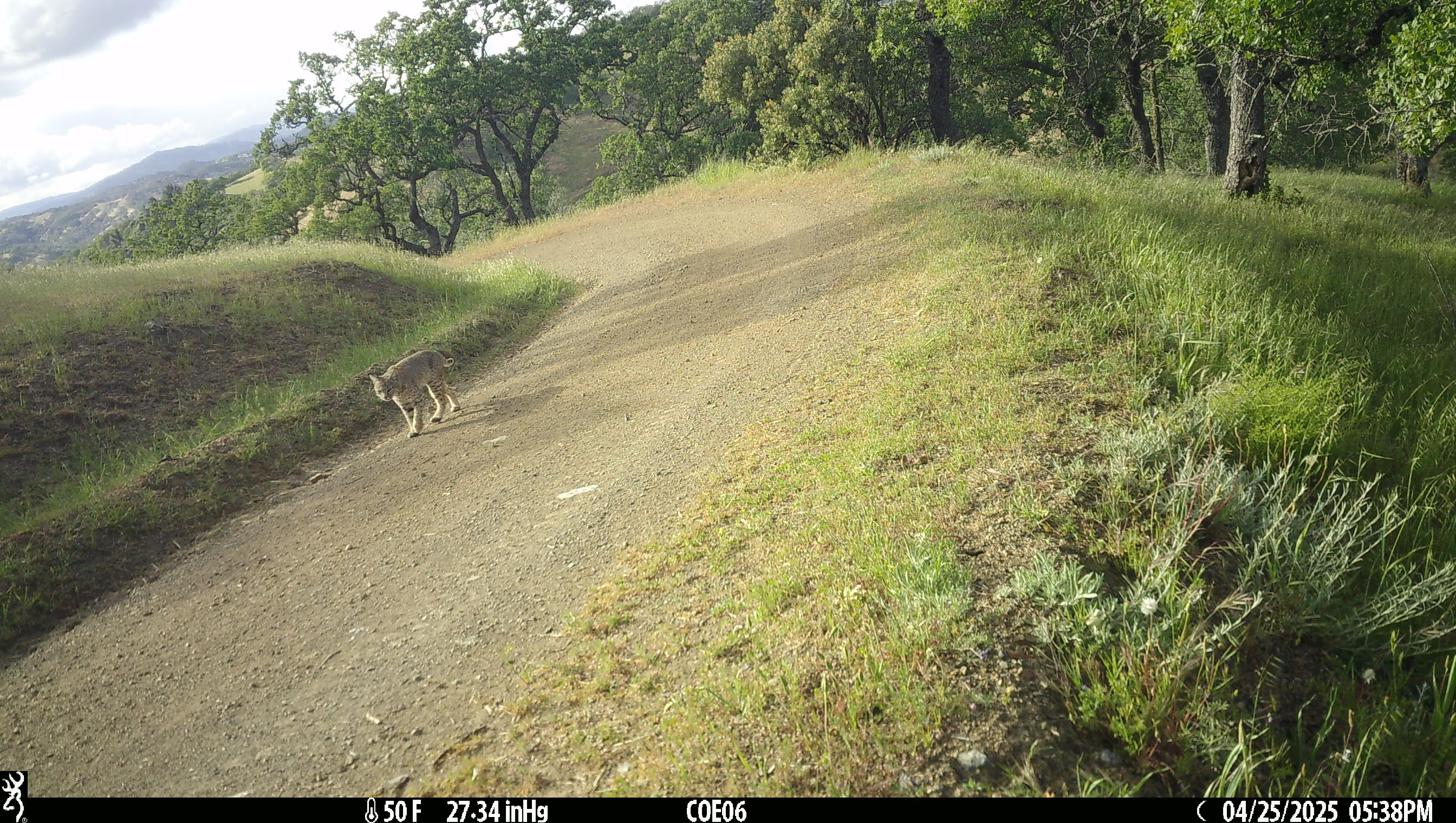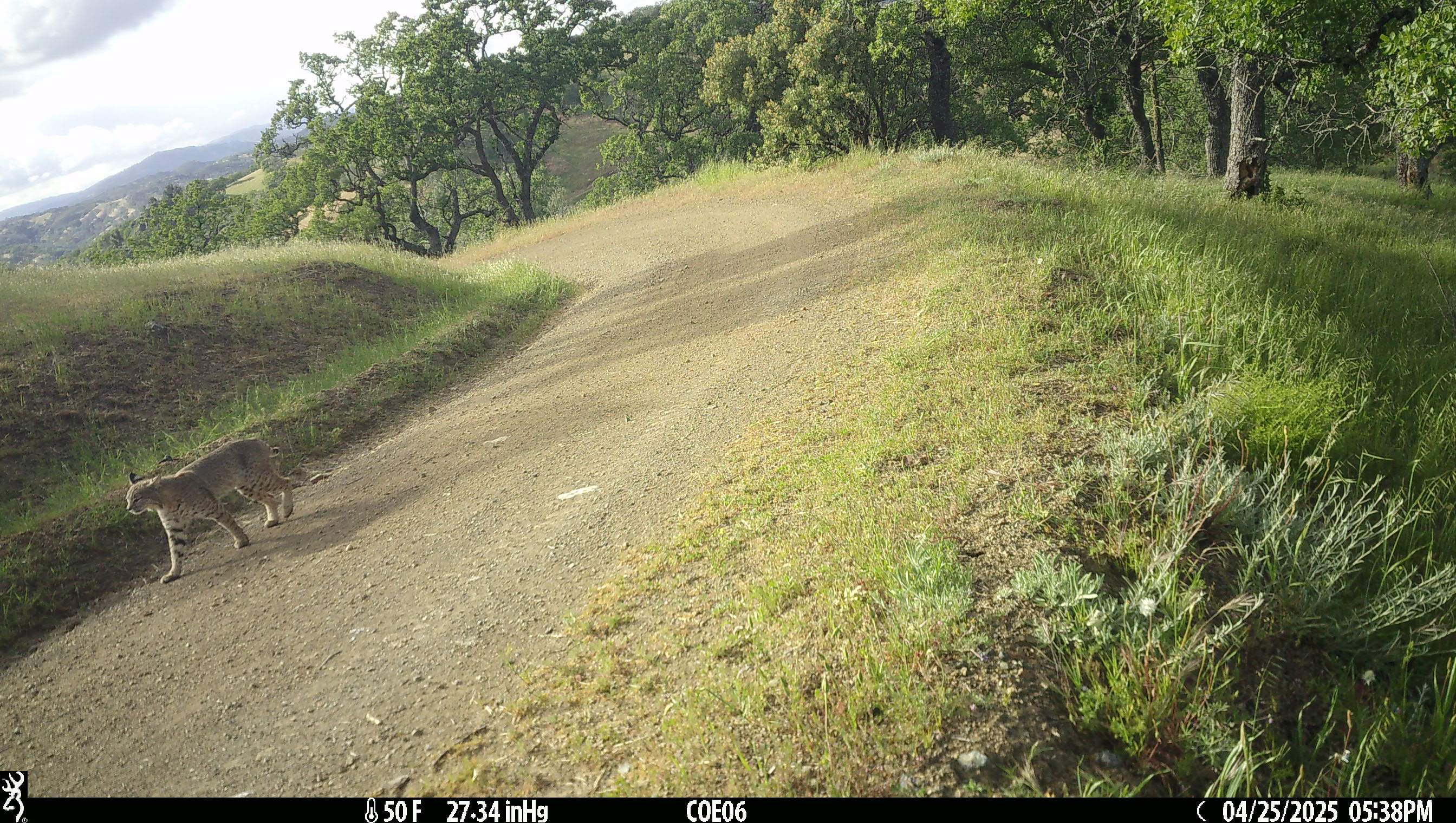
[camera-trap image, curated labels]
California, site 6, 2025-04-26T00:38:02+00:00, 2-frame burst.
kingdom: Animalia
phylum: Chordata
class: Mammalia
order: Carnivora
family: Felidae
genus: Lynx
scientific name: Lynx rufus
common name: bobcat